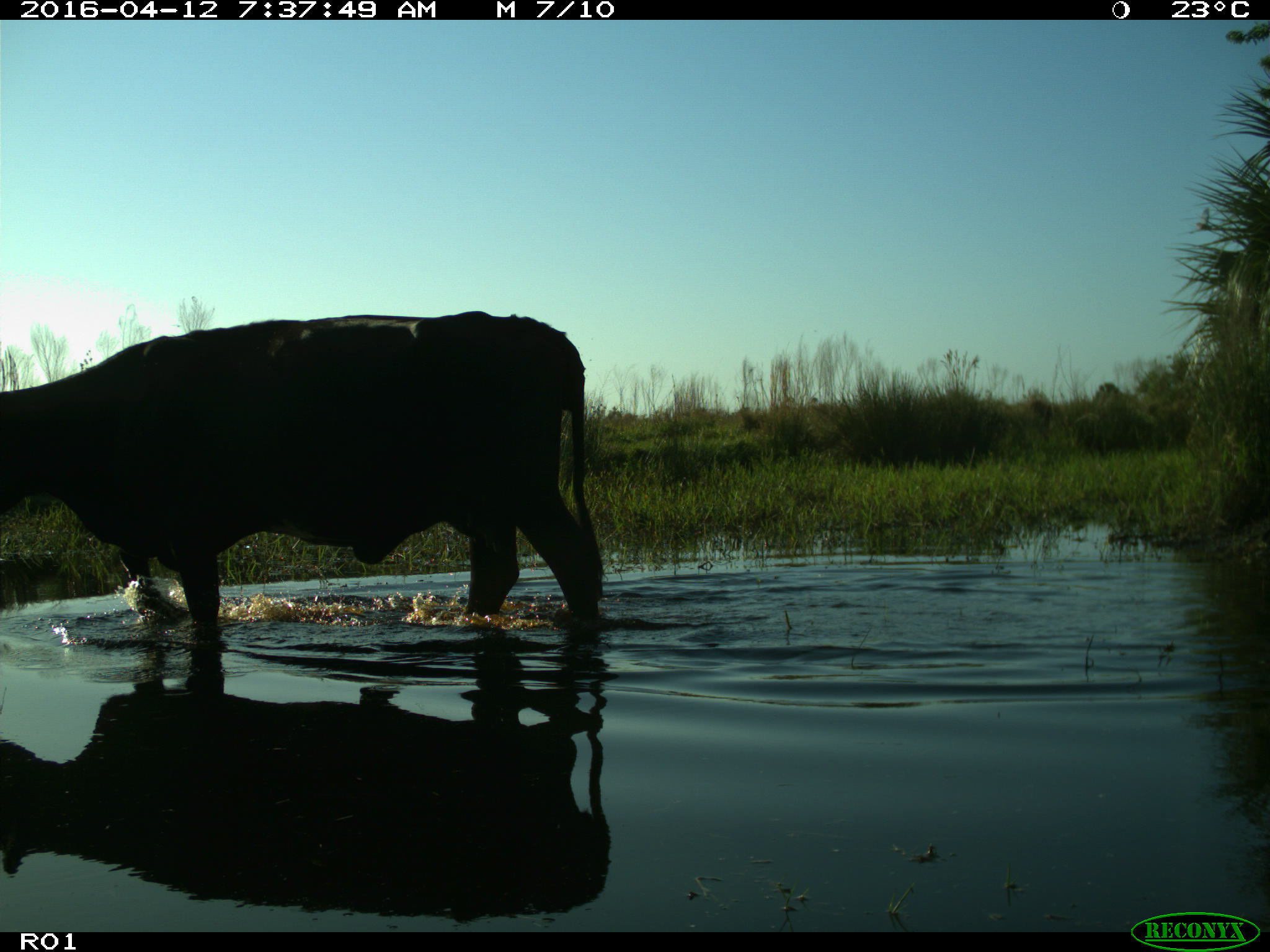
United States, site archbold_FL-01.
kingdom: Animalia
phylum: Chordata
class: Mammalia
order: Artiodactyla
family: Bovidae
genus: Bos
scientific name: Bos taurus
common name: domestic cow